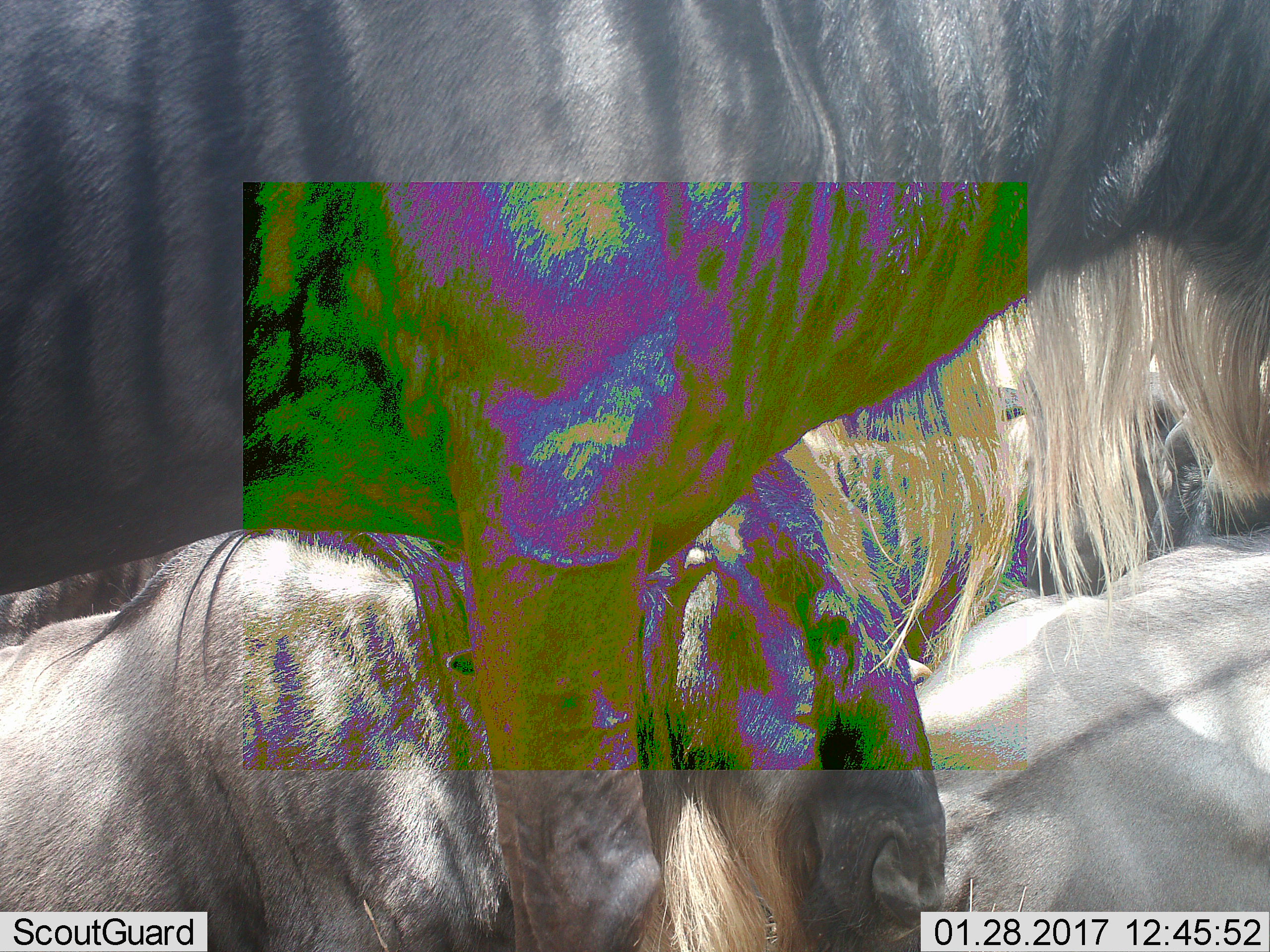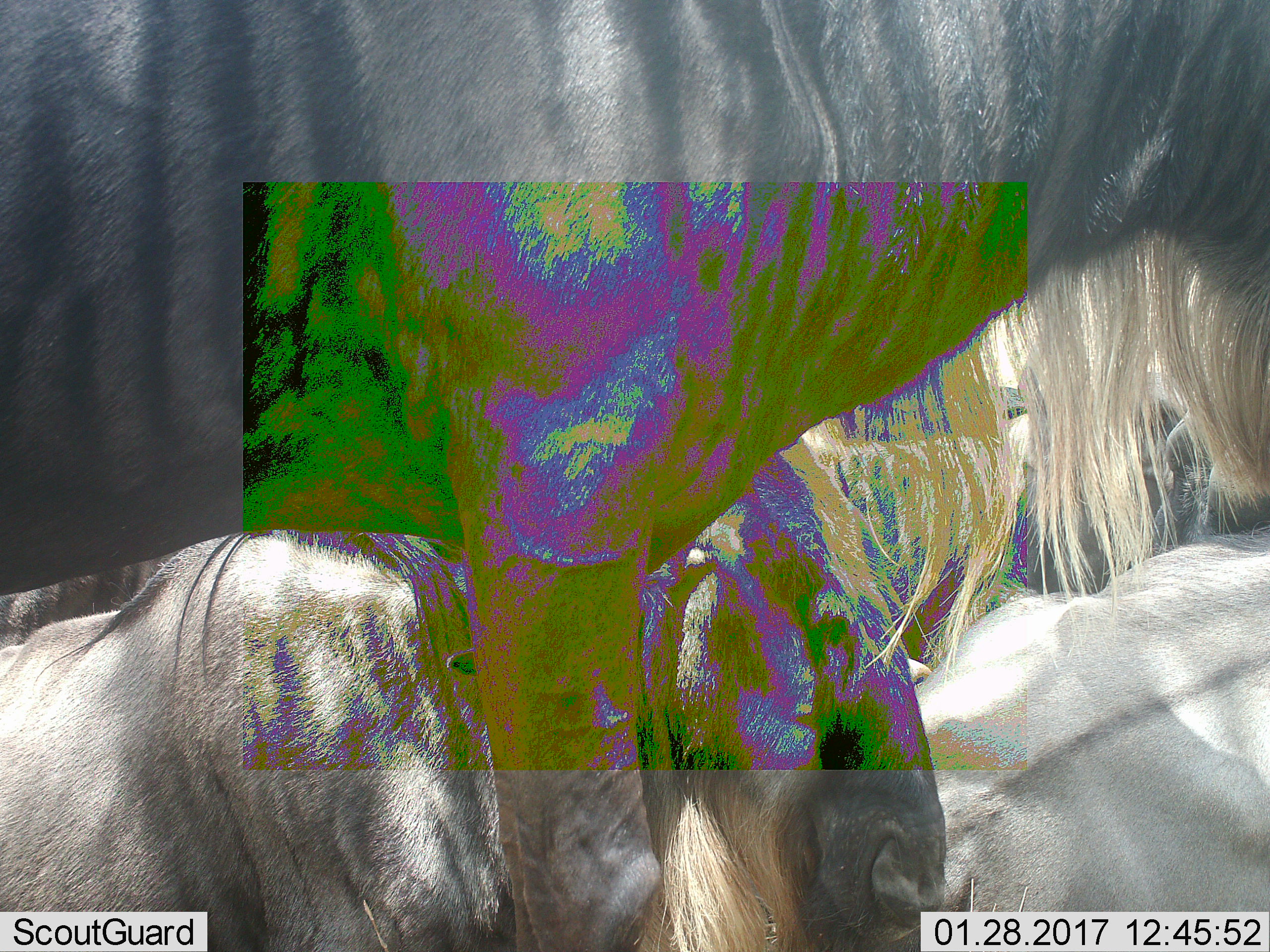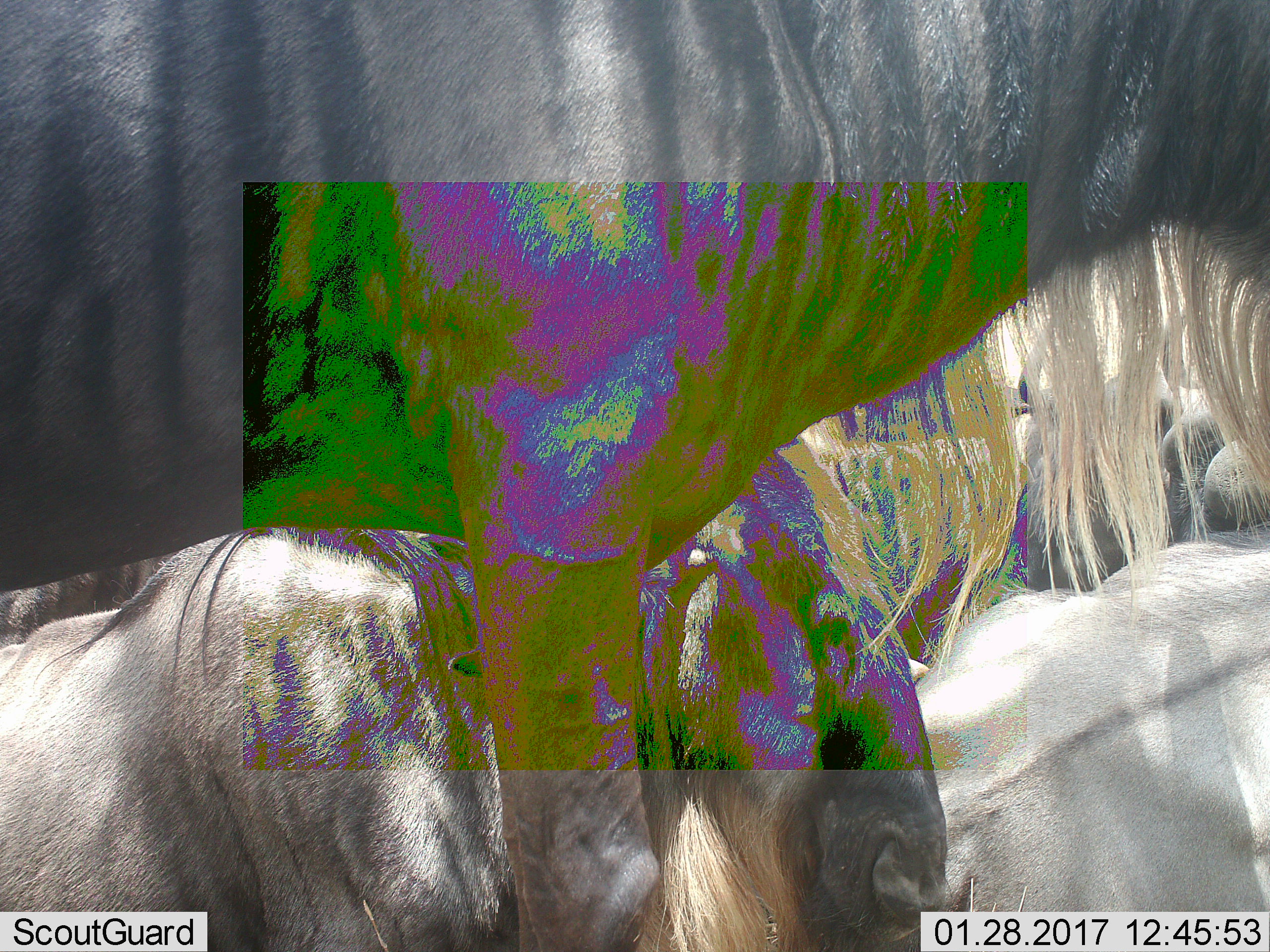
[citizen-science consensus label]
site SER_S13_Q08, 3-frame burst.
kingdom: Animalia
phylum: Chordata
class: Mammalia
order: Artiodactyla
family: Bovidae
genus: Connochaetes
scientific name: Connochaetes taurinus taurinus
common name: blue wildebeest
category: wildebeestblue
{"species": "wildebeestblue (blue wildebeest) (Connochaetes taurinus taurinus)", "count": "4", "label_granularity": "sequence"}